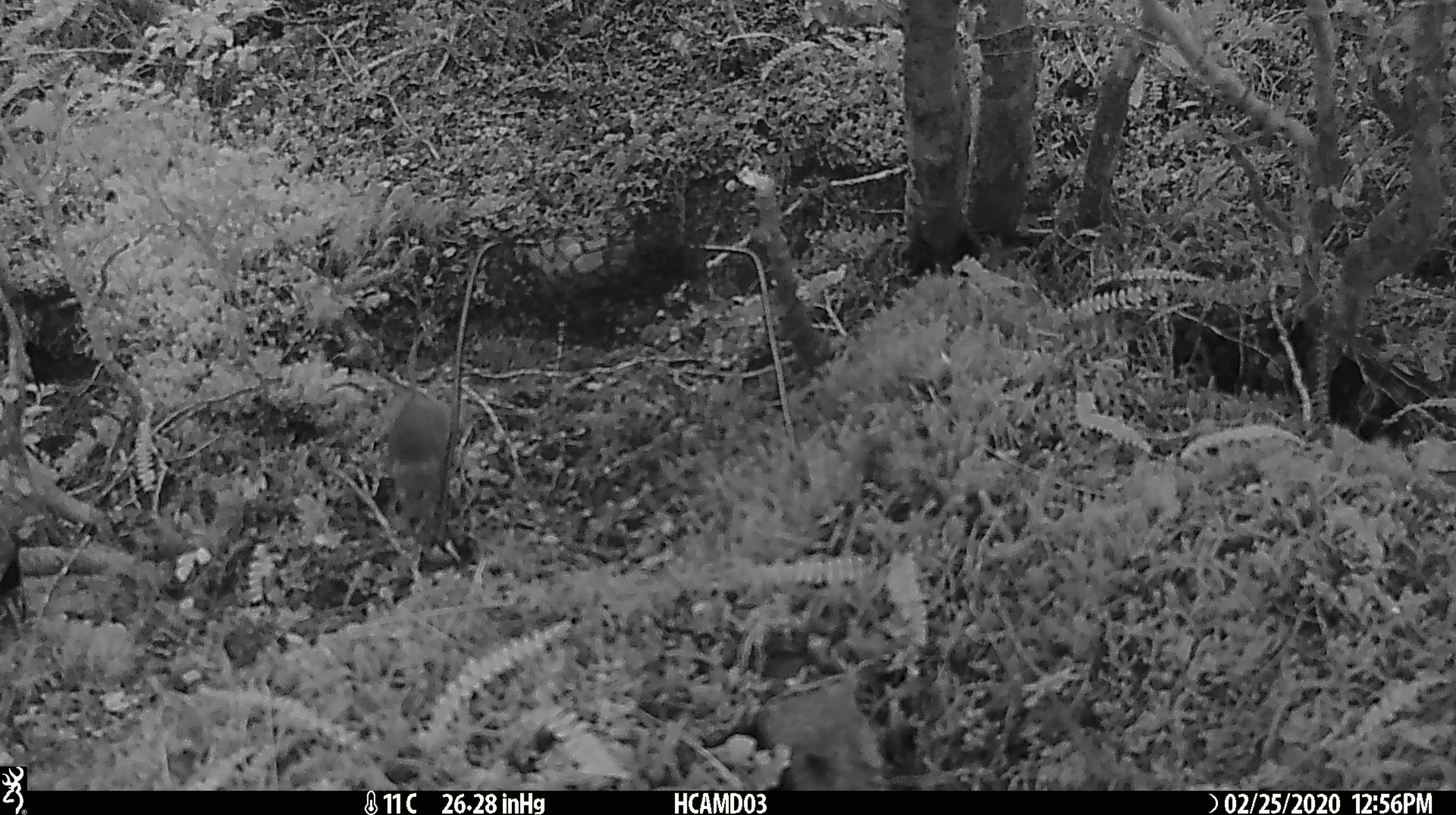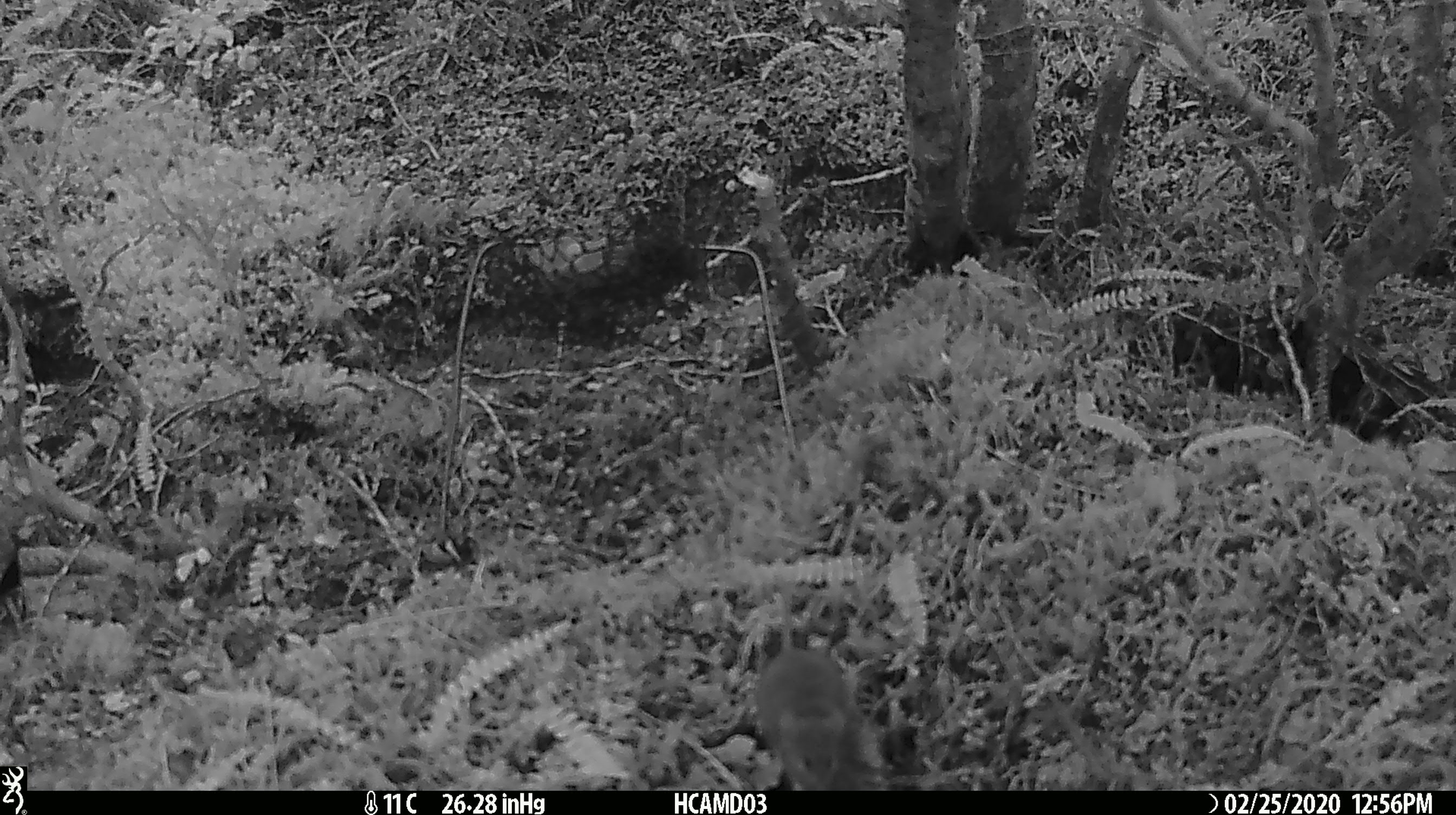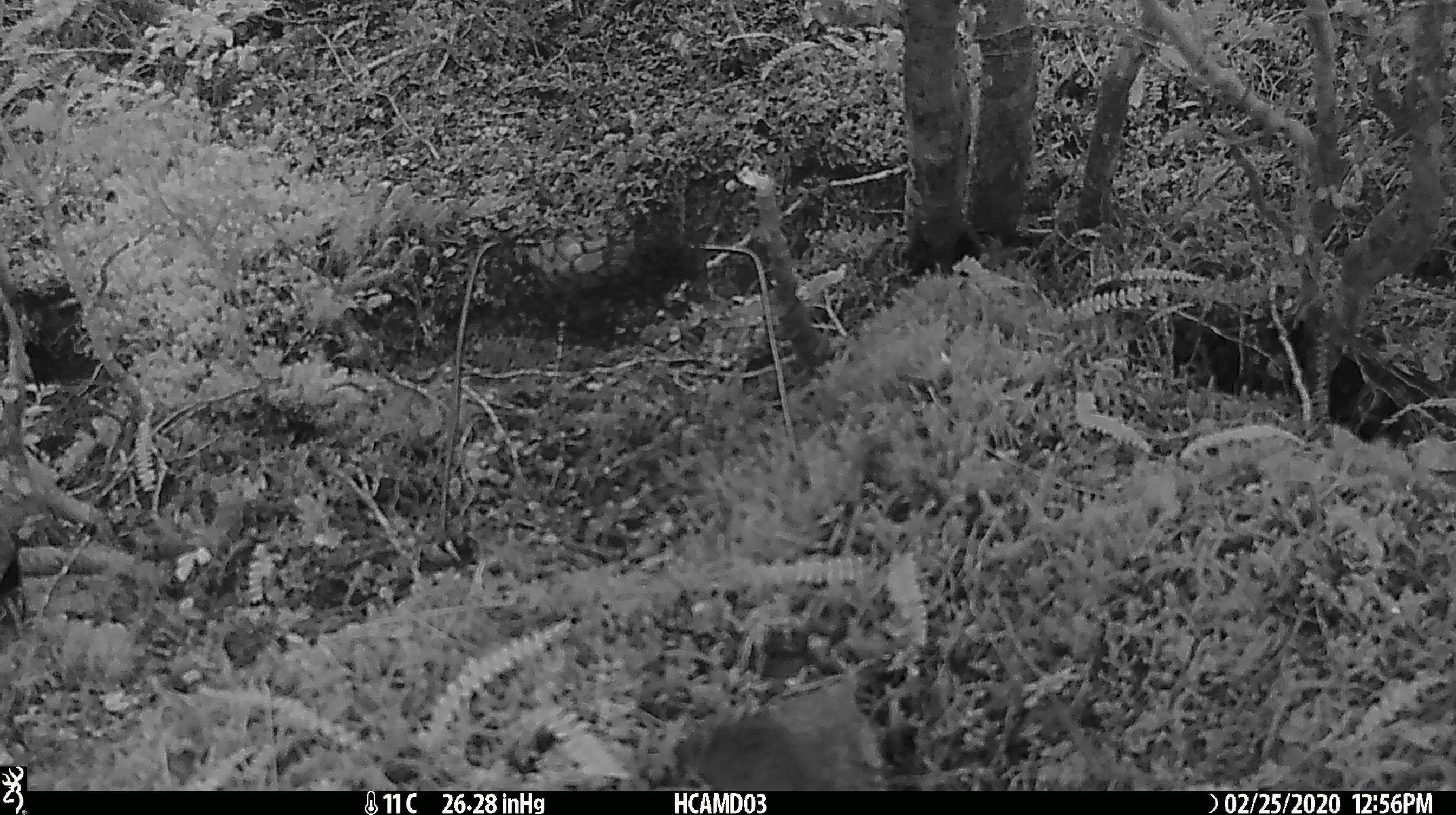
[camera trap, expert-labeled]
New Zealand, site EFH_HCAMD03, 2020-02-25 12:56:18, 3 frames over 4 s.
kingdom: Animalia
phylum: Chordata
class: Mammalia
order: Rodentia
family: Muridae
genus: Mus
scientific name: Mus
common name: mouse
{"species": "mouse (Mus)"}